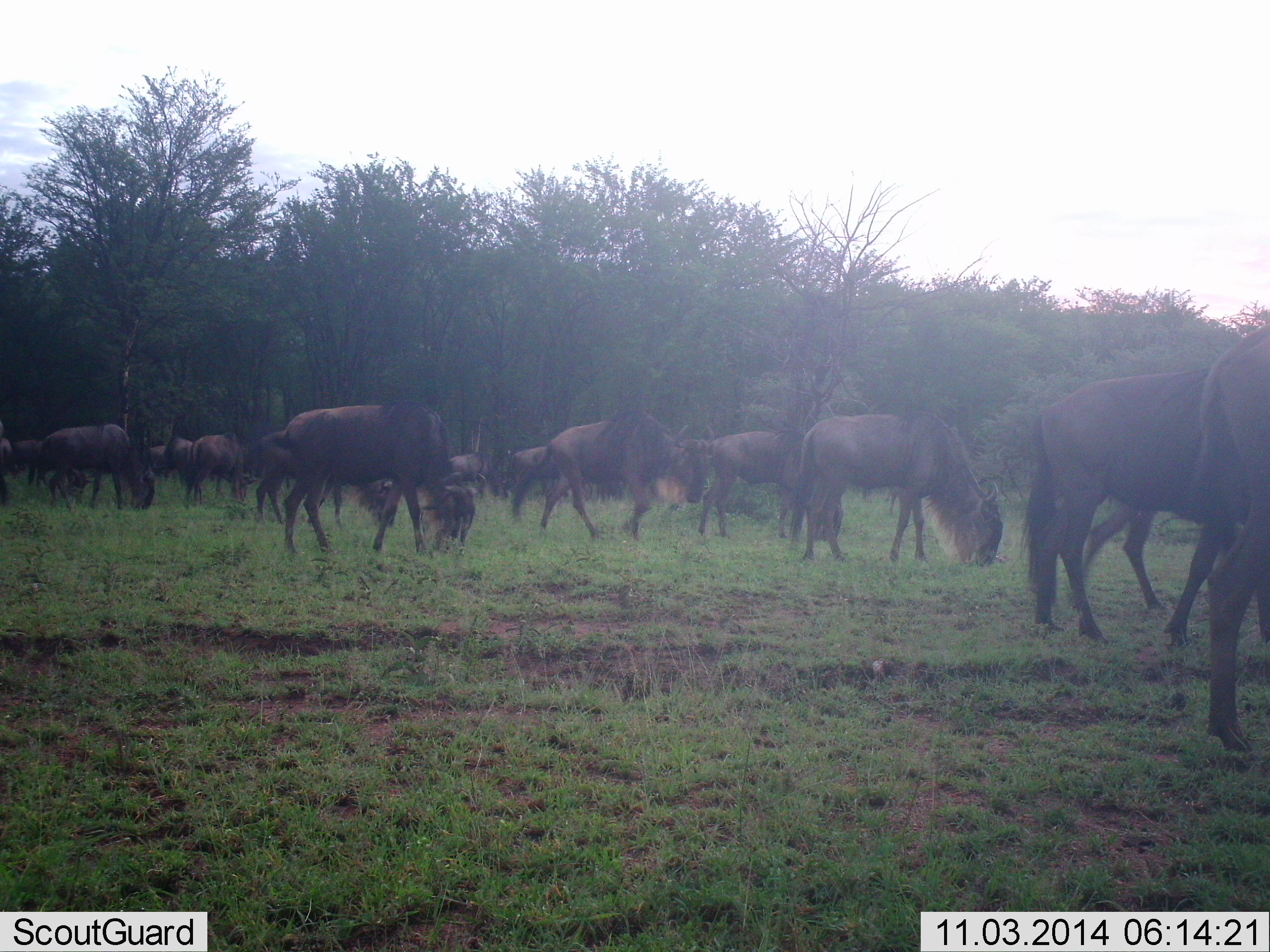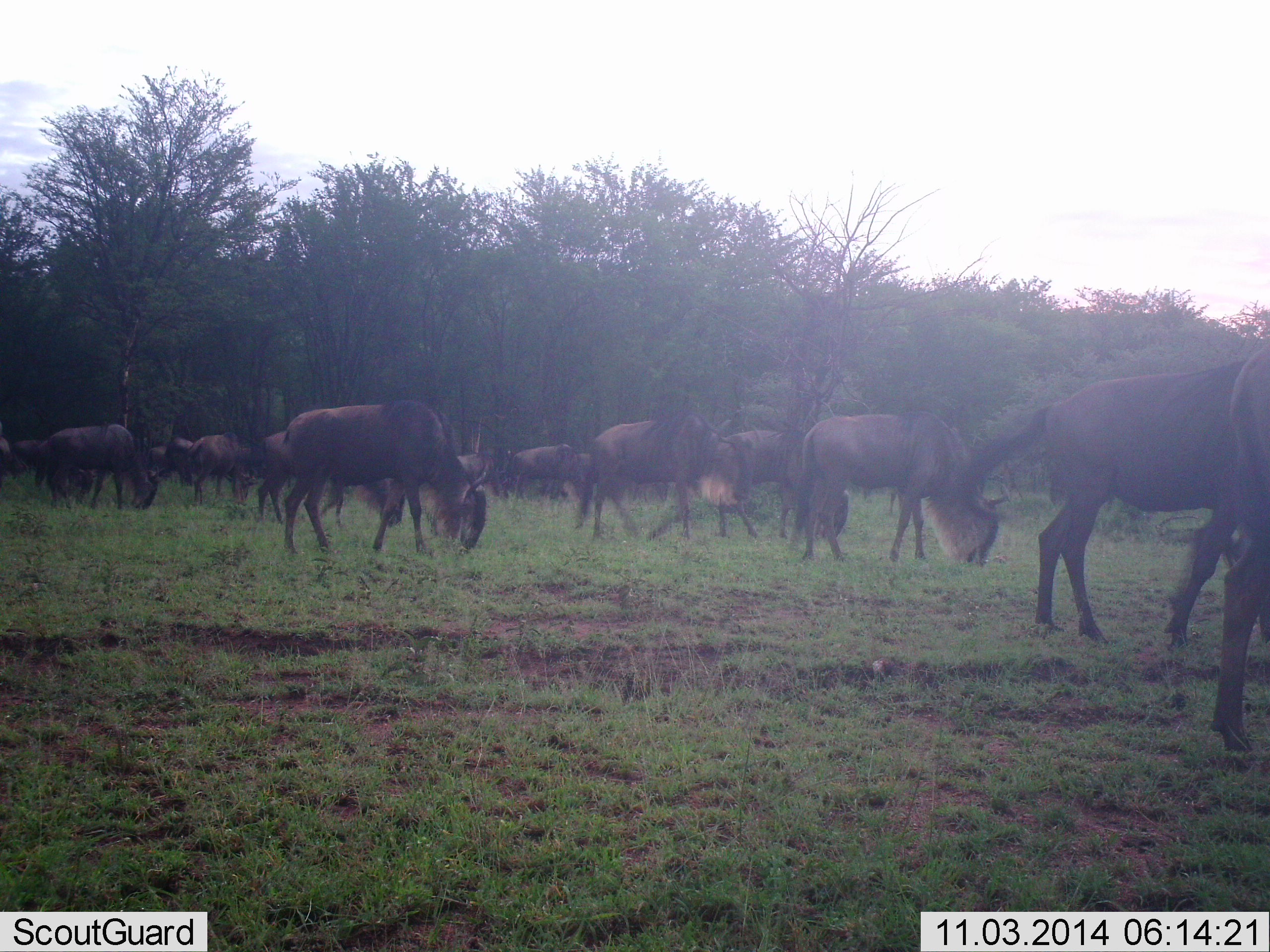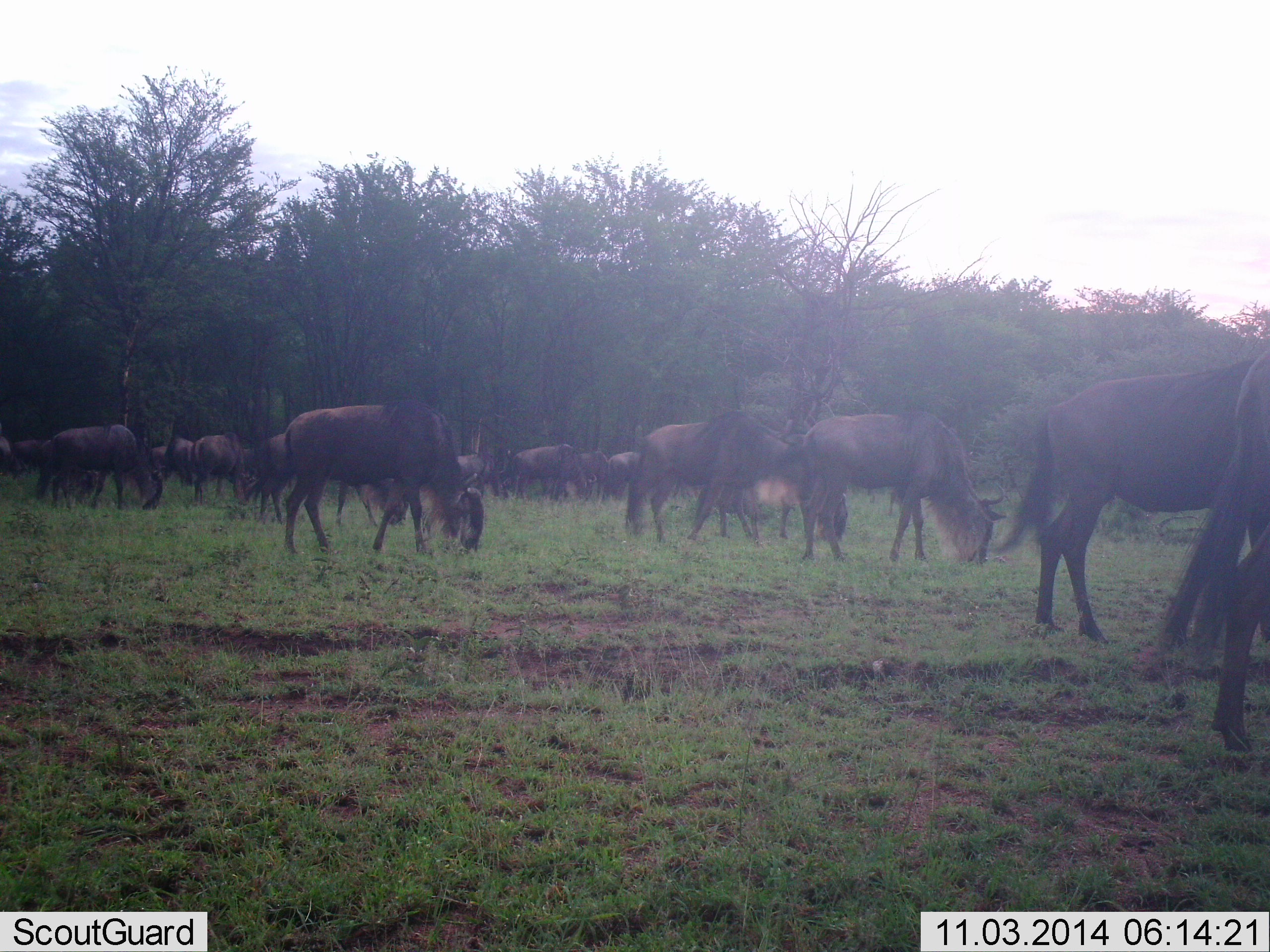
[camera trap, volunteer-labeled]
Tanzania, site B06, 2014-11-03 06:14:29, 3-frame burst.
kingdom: Animalia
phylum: Chordata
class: Mammalia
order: Artiodactyla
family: Bovidae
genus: Connochaetes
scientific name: Connochaetes taurinus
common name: blue wildebeest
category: wildebeest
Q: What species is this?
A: Wildebeest (blue wildebeest) (Connochaetes taurinus).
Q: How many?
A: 11-50.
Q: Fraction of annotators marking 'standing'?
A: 20%.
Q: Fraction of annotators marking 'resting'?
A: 0%.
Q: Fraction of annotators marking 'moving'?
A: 40%.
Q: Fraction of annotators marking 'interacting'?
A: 0%.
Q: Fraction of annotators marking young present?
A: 0%.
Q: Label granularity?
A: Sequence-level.